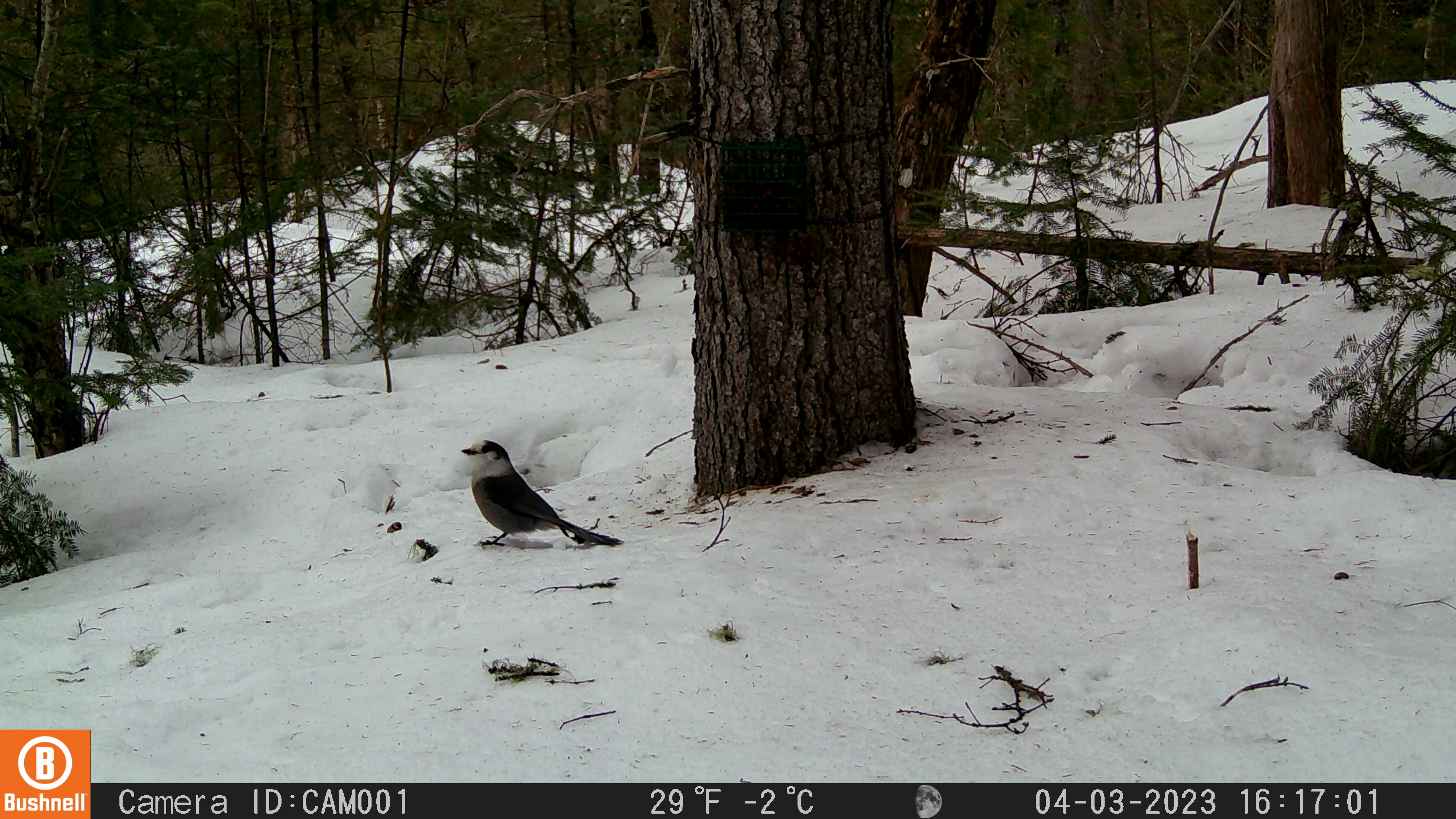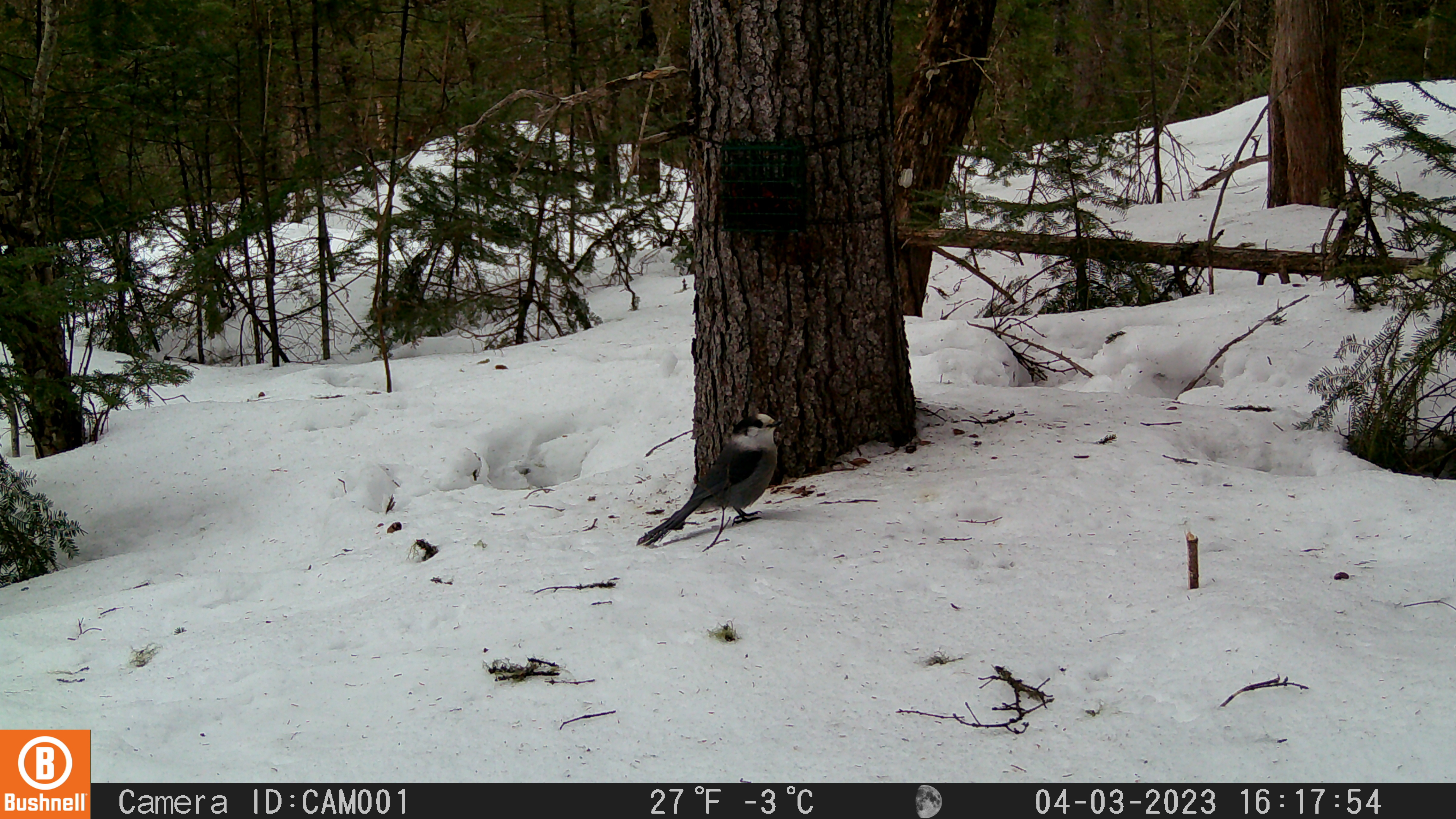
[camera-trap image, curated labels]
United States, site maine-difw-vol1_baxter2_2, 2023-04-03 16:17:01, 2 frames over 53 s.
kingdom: Animalia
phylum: Chordata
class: Aves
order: Passeriformes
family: Corvidae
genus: Perisoreus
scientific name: Perisoreus canadensis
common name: canada jay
Canada jay (Perisoreus canadensis).